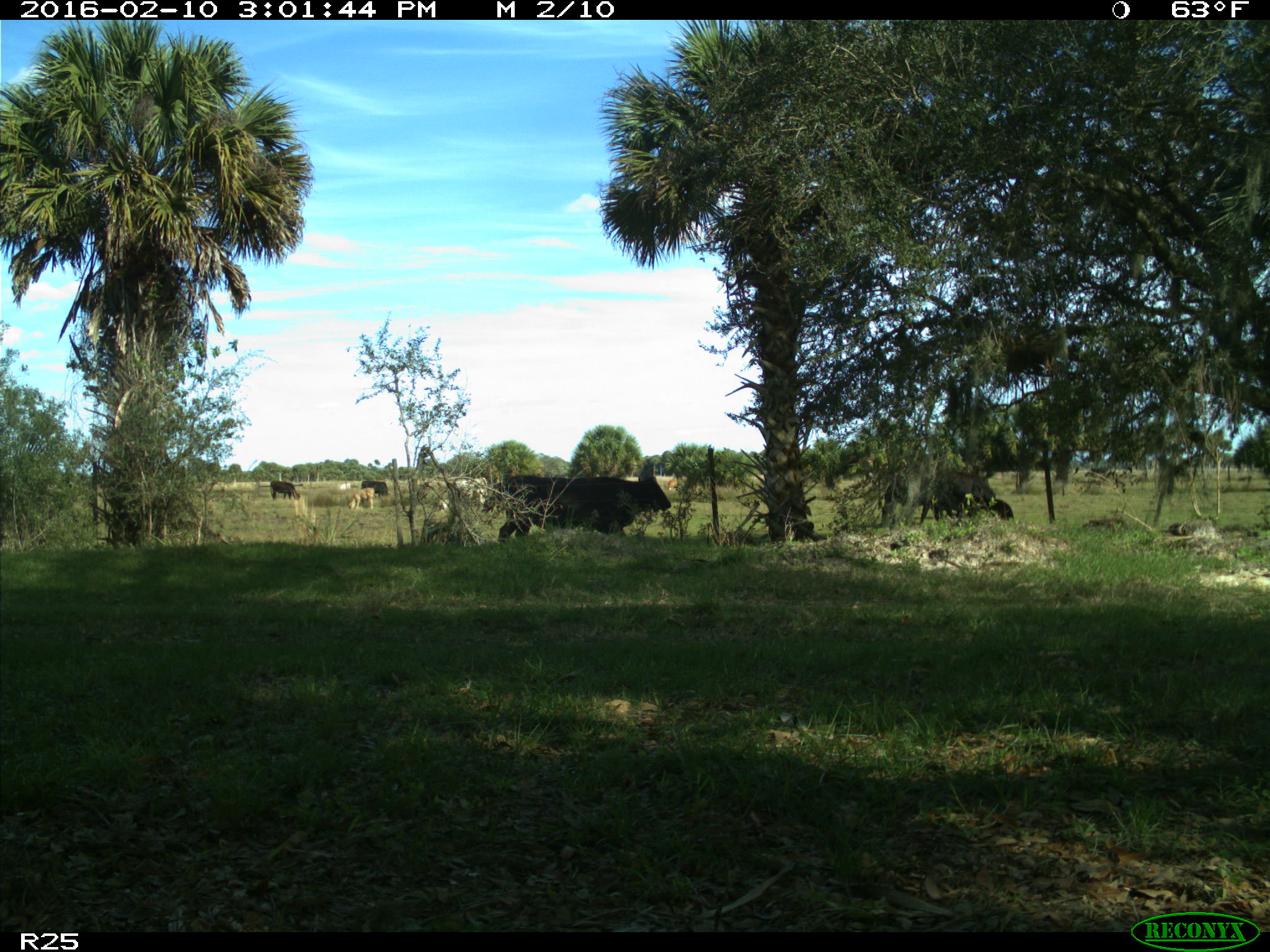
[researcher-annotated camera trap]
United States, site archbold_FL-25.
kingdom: Animalia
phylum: Chordata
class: Mammalia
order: Artiodactyla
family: Bovidae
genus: Bos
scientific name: Bos taurus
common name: domestic cow